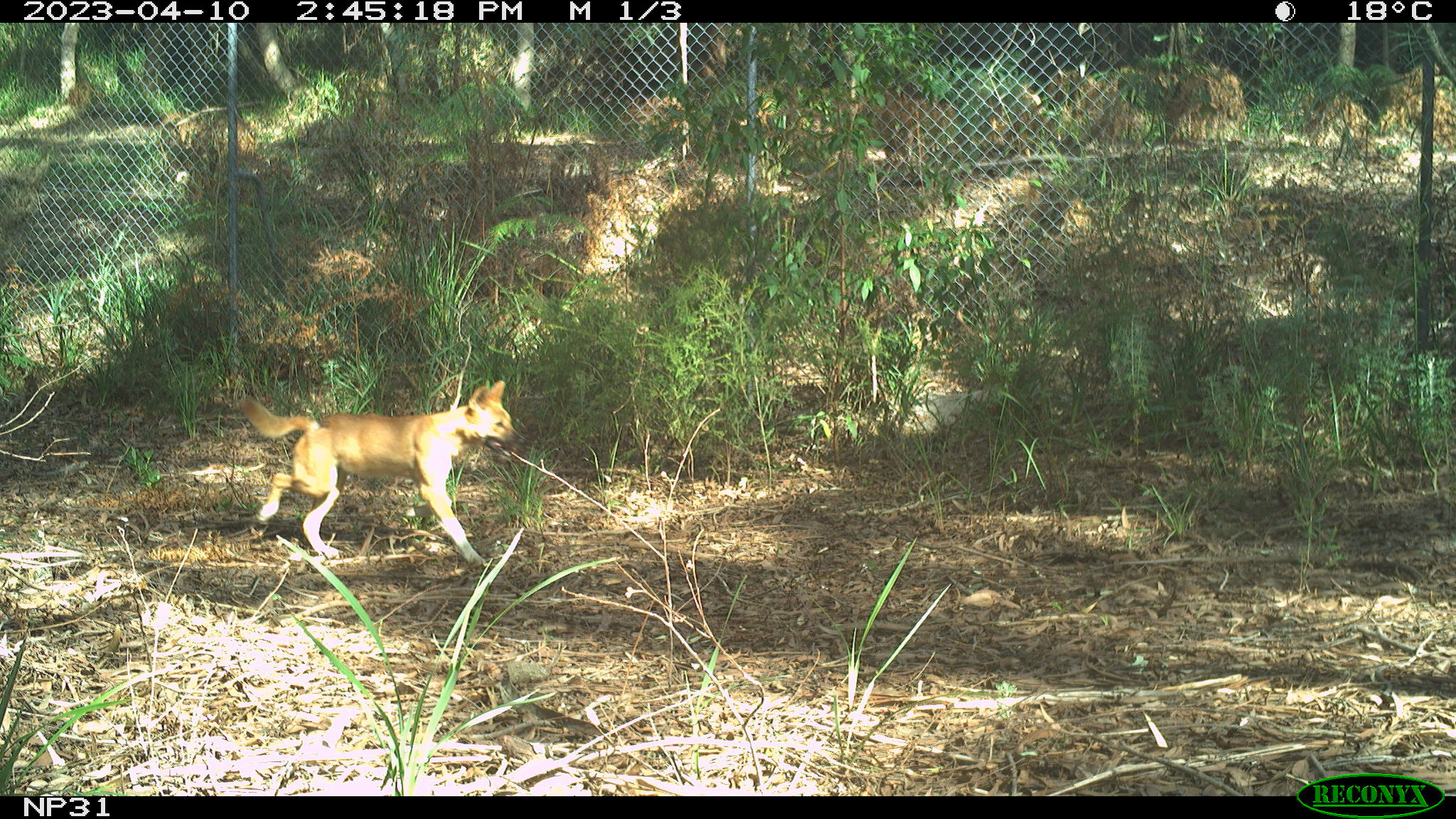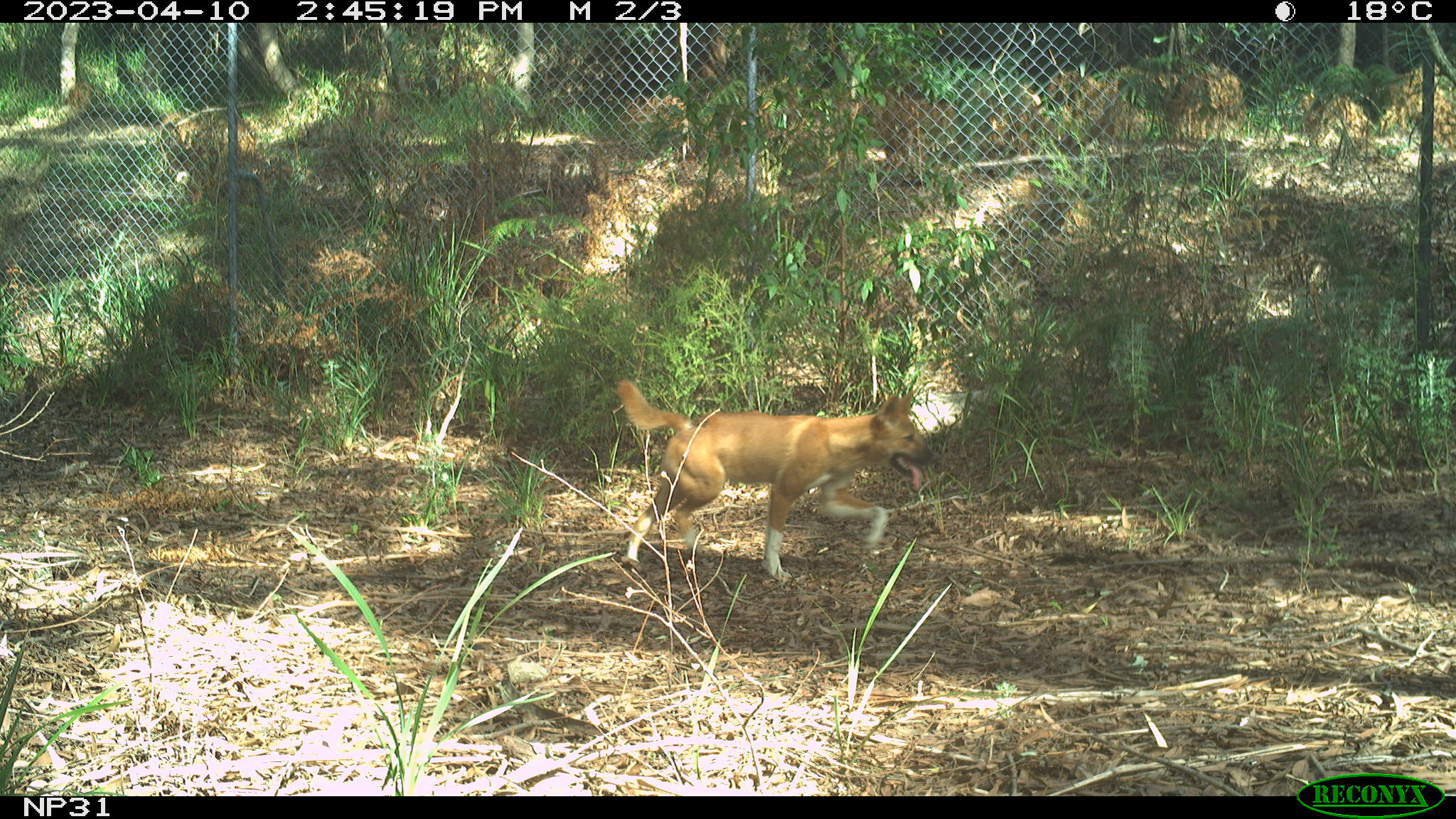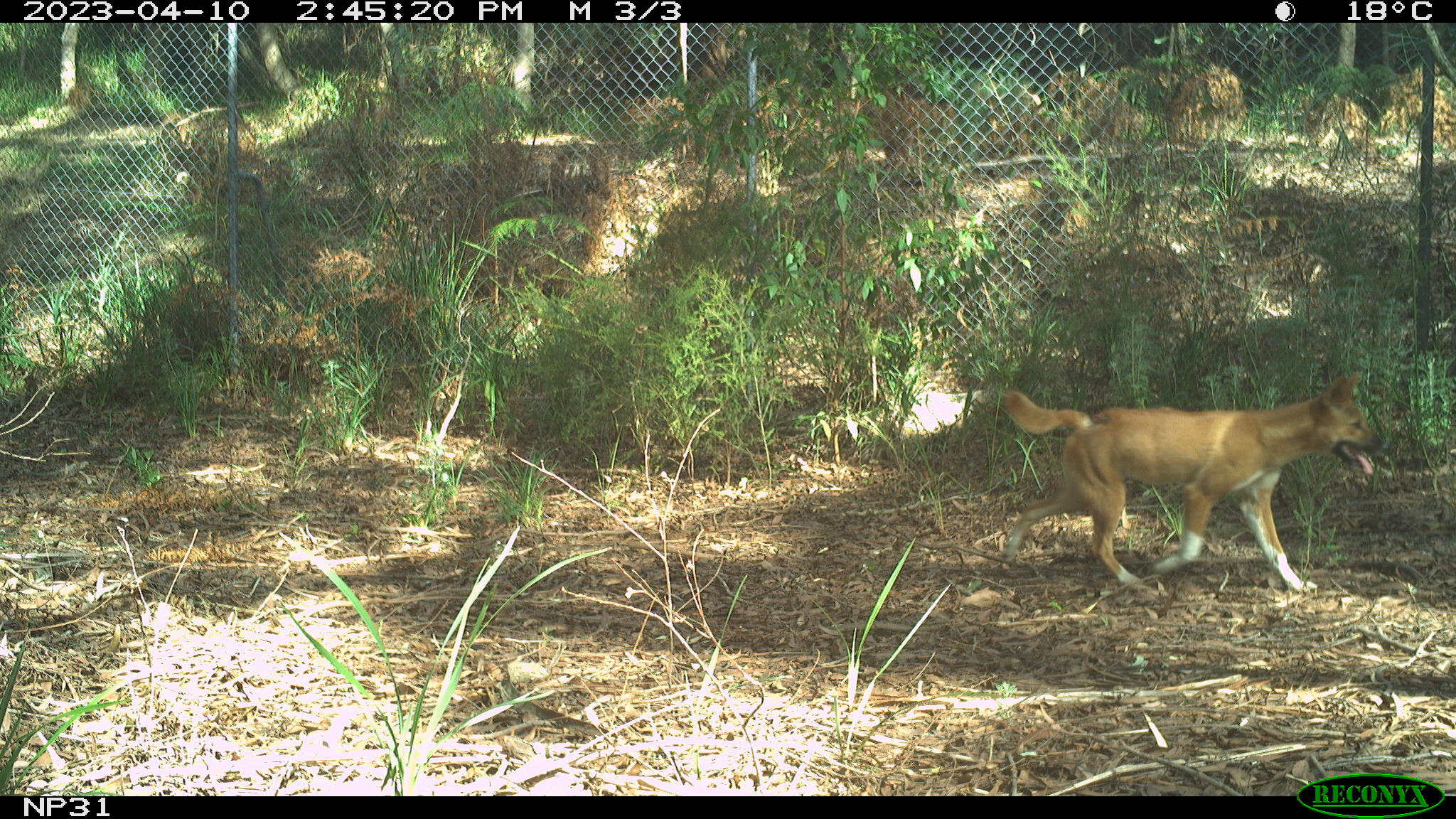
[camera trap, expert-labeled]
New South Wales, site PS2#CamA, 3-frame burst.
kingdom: Animalia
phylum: Chordata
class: Mammalia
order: Carnivora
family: Canidae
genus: Canis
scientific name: Canis familiaris dingo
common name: dingo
Dingo (Canis familiaris dingo).